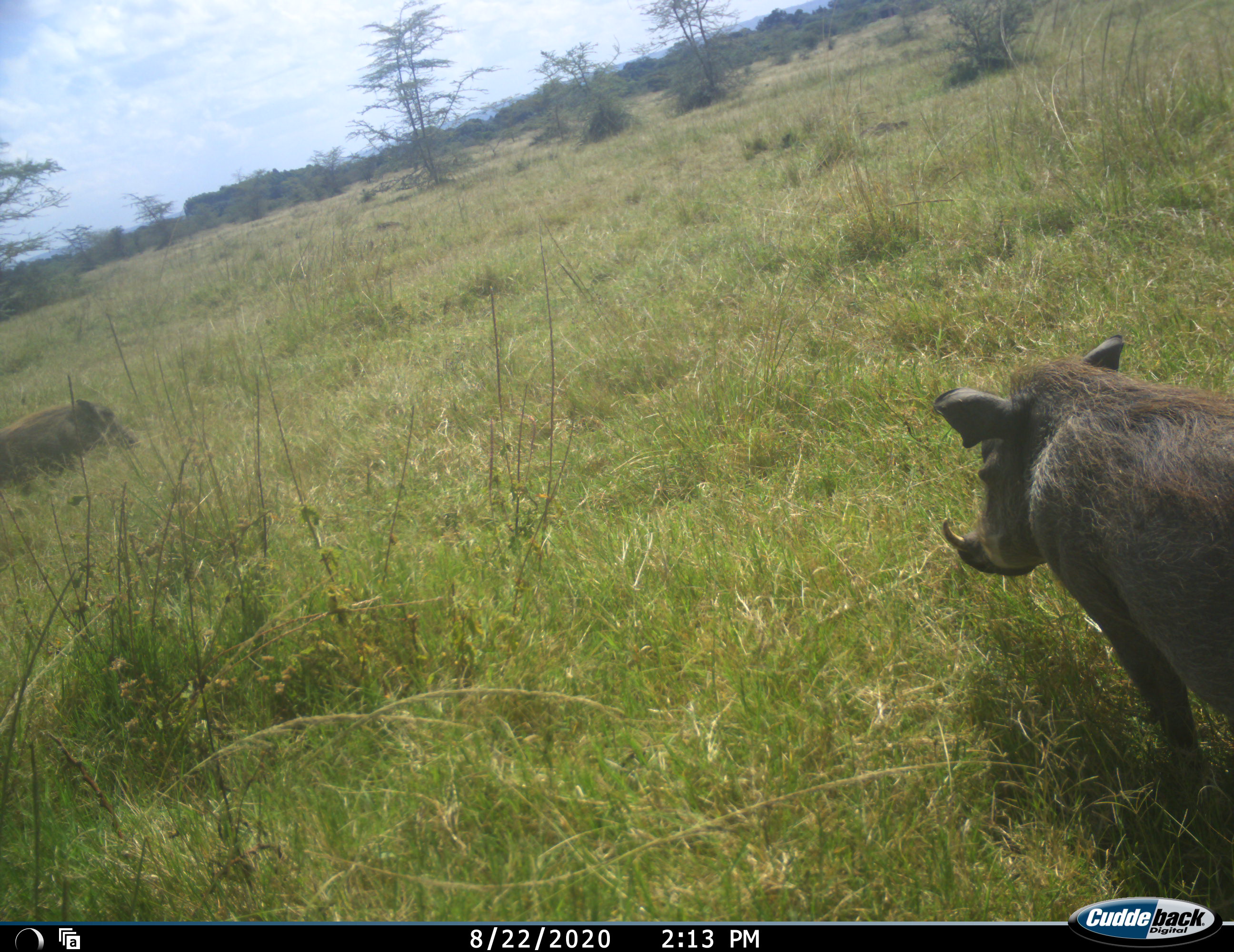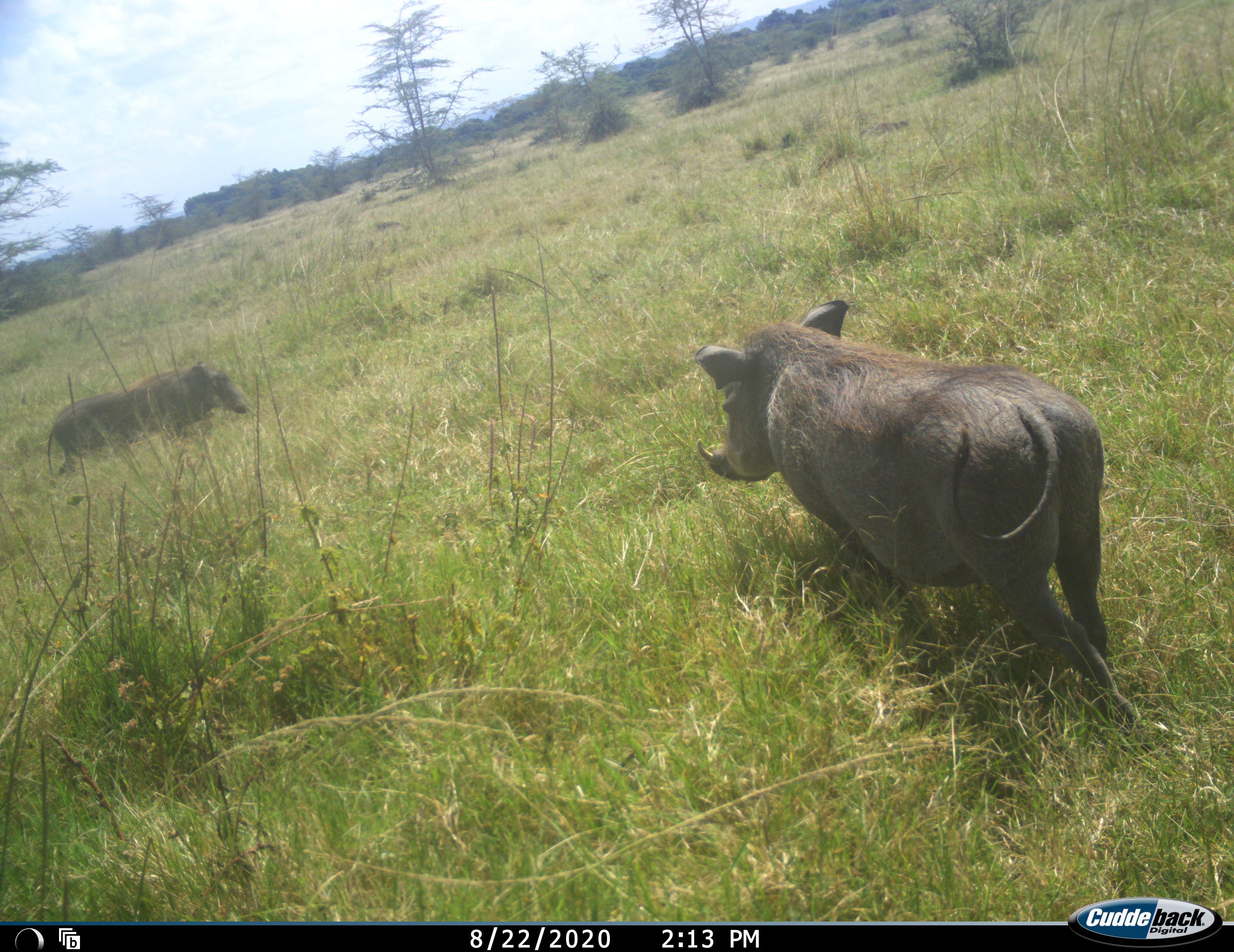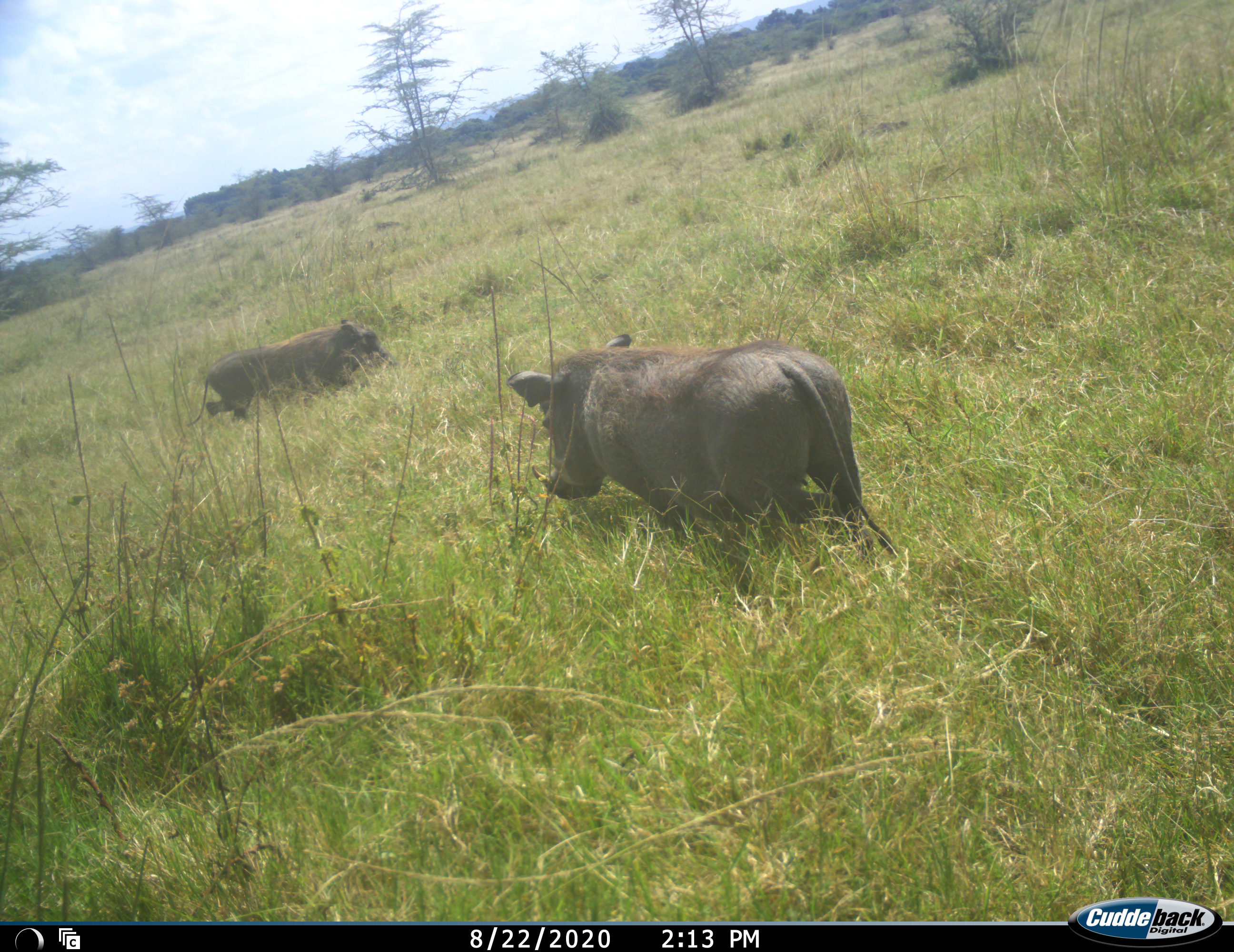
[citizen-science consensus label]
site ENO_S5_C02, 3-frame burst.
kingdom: Animalia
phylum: Chordata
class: Mammalia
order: Artiodactyla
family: Suidae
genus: Phacochoerus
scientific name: Phacochoerus africanus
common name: warthog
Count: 2.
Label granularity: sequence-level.